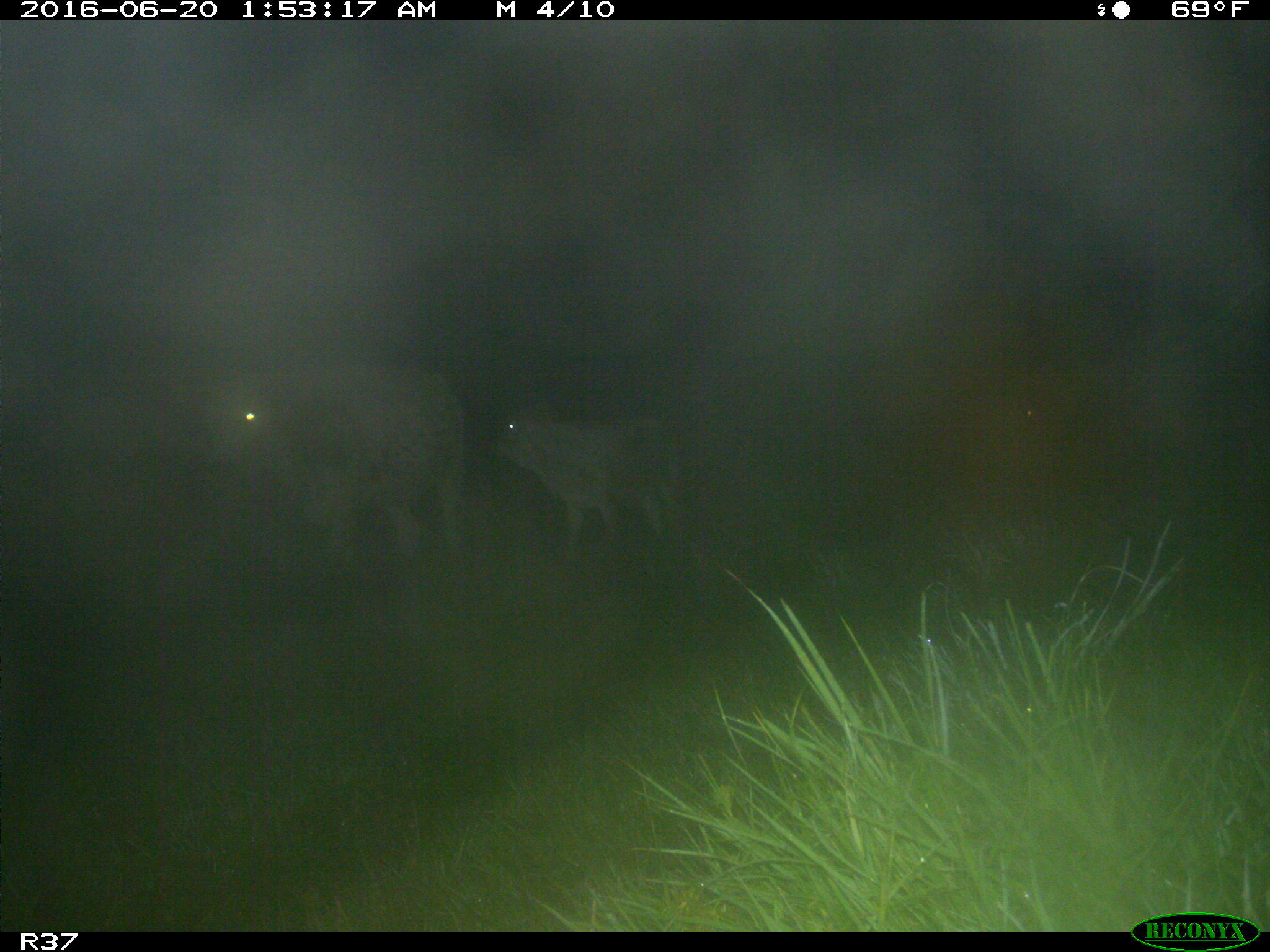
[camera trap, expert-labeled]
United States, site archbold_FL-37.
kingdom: Animalia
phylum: Chordata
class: Mammalia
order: Artiodactyla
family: Bovidae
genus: Bos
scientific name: Bos taurus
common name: domestic cow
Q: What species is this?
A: Bos taurus (domestic cow).